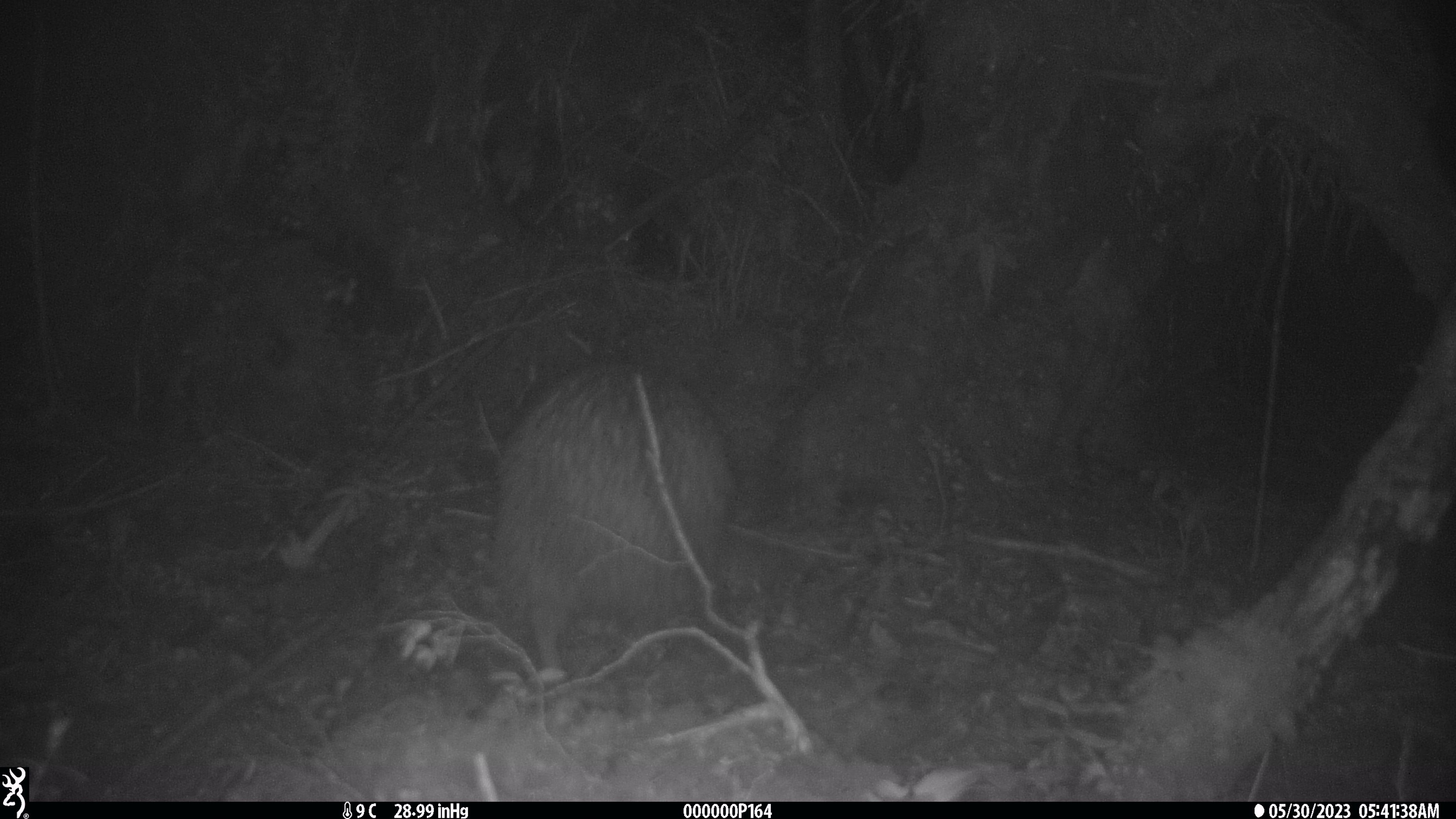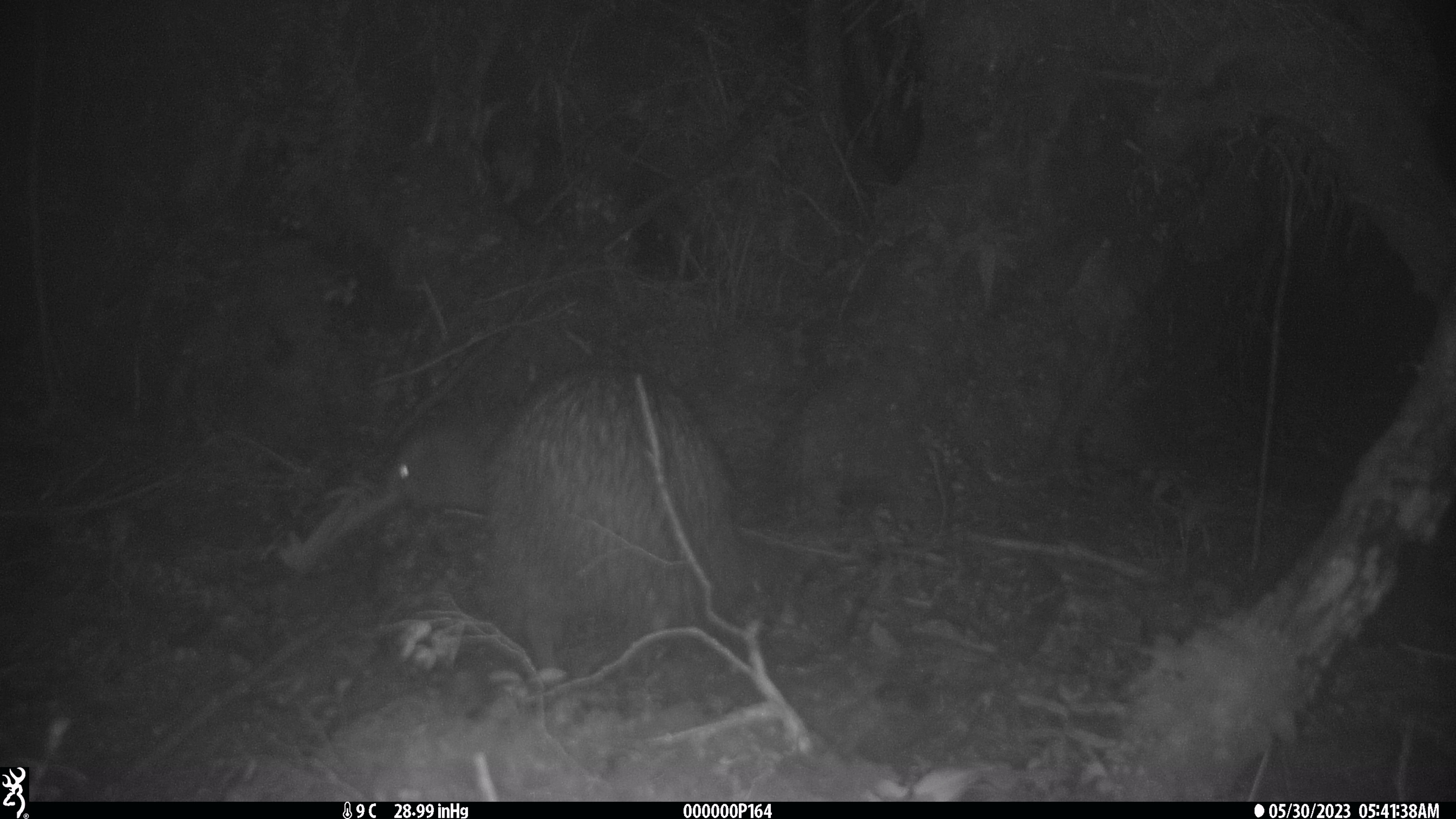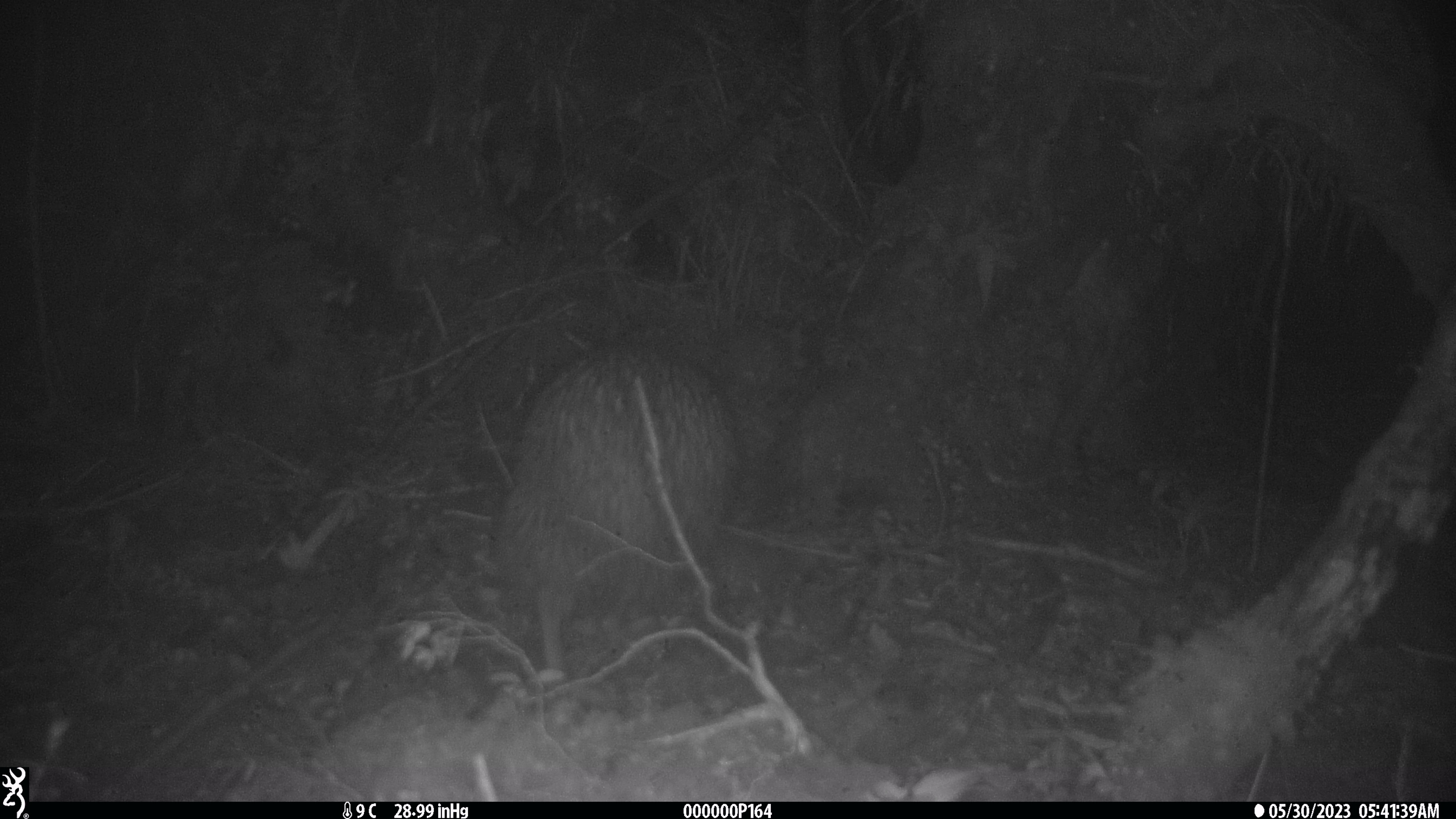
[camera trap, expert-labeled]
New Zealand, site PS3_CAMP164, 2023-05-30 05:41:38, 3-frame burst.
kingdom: Animalia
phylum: Chordata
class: Aves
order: Apterygiformes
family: Apterygidae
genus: Apteryx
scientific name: Apteryx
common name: kiwi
Kiwi (Apteryx).